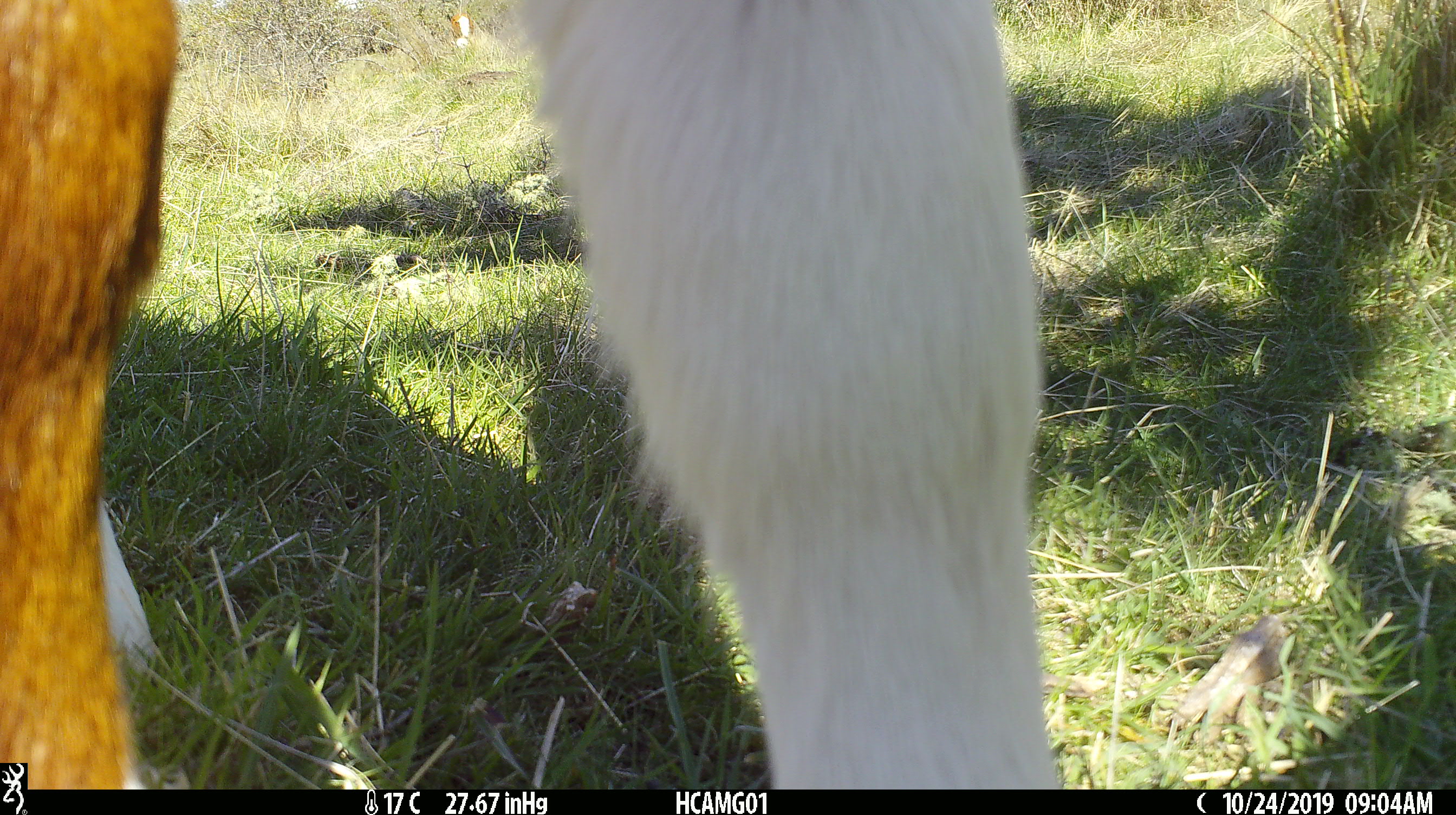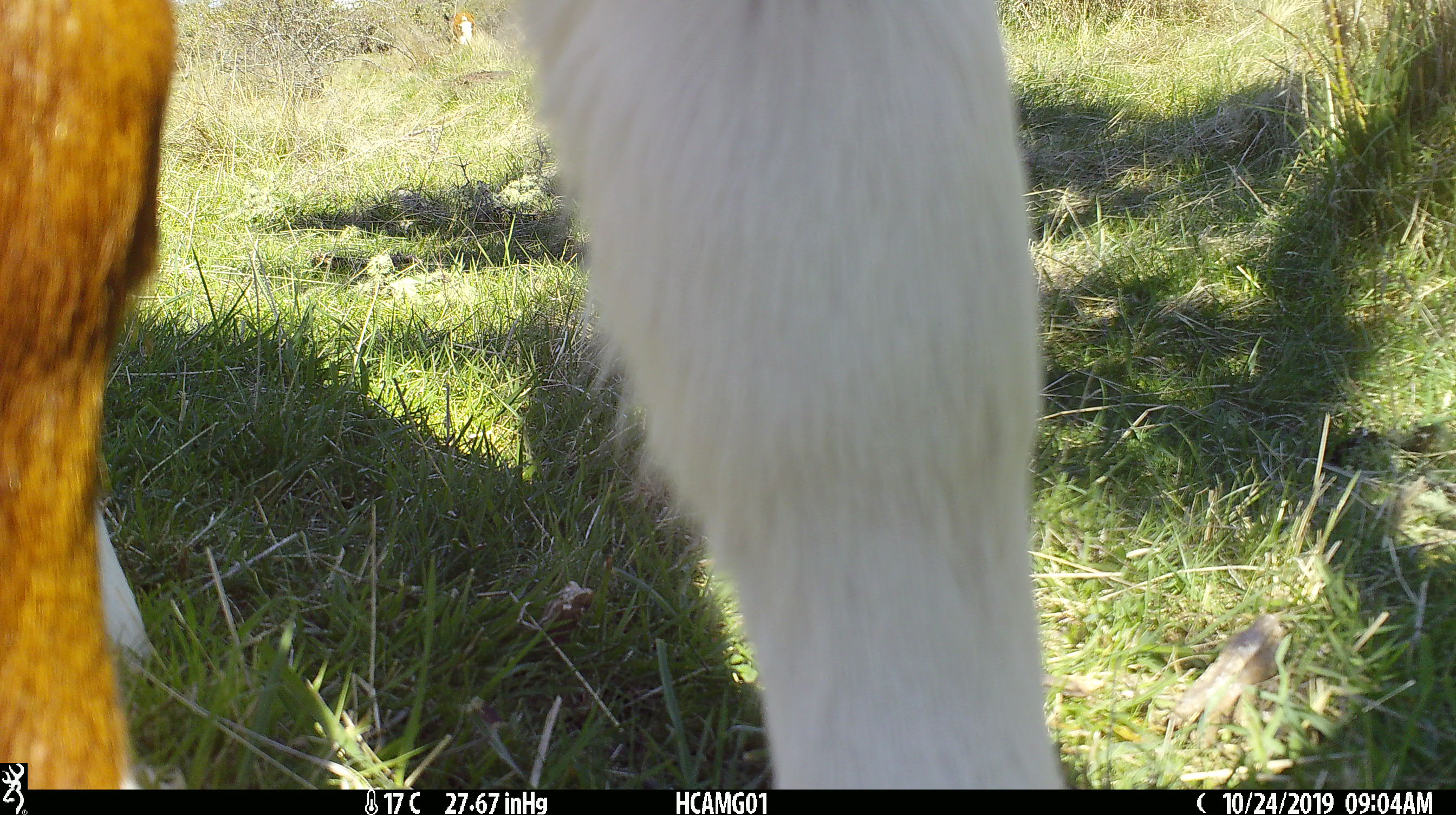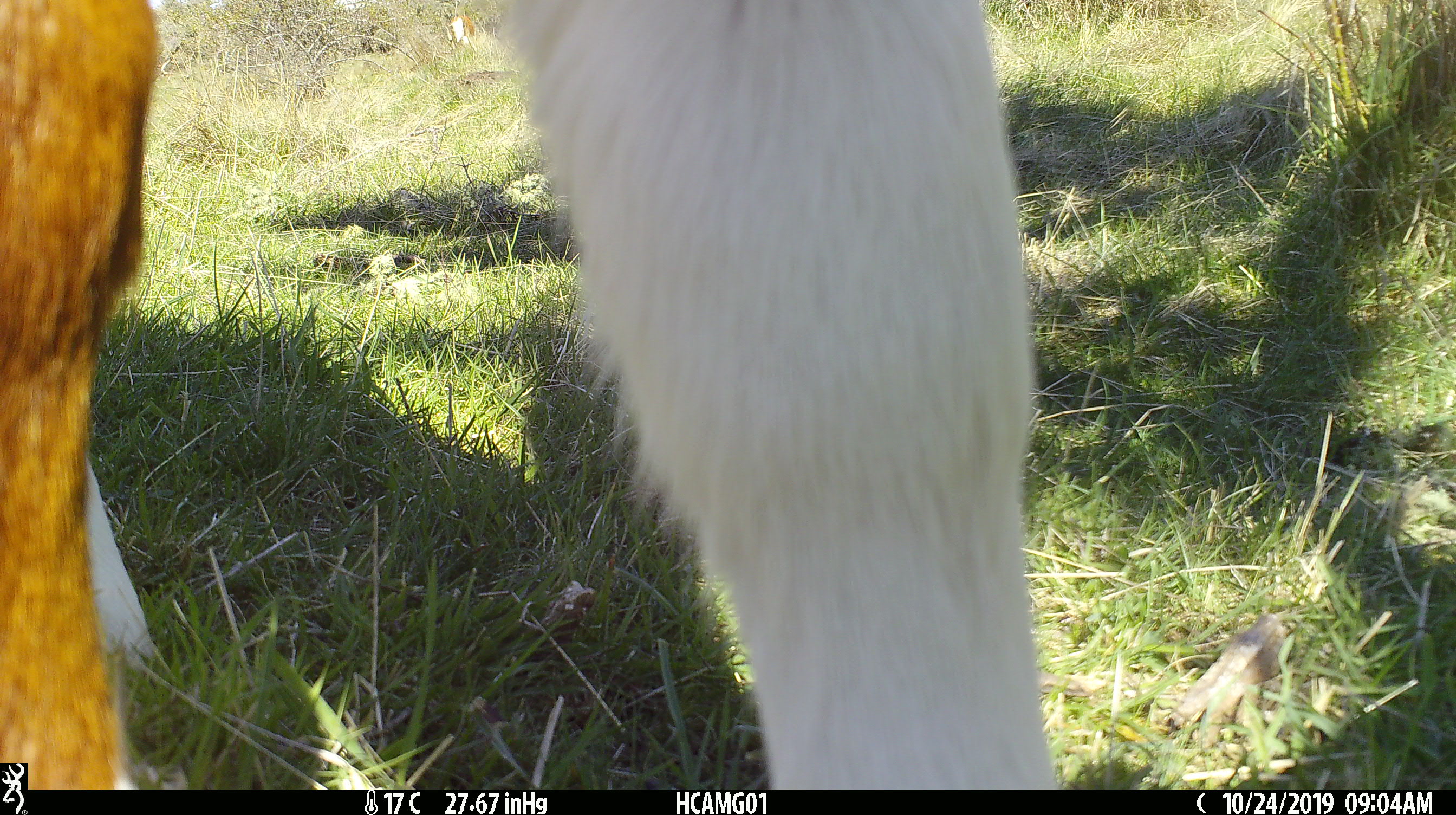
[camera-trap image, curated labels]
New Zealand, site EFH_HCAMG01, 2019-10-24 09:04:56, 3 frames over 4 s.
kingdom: Animalia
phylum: Chordata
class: Mammalia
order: Artiodactyla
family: Bovidae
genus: Bos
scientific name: Bos taurus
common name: domestic cow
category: cow